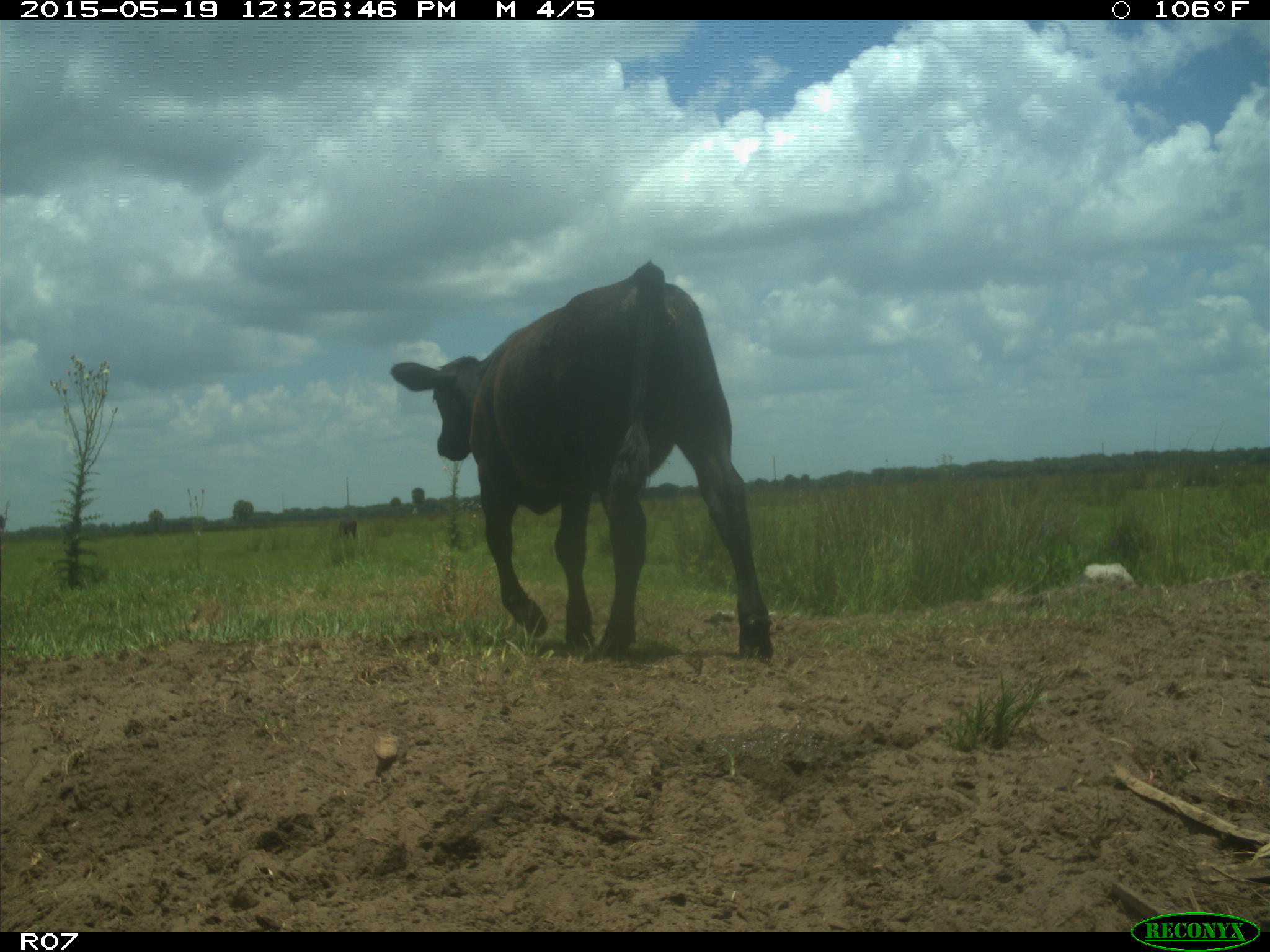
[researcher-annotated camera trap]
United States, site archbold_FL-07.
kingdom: Animalia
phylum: Chordata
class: Mammalia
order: Artiodactyla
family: Bovidae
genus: Bos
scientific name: Bos taurus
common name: domestic cow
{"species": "Bos taurus (domestic cow)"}